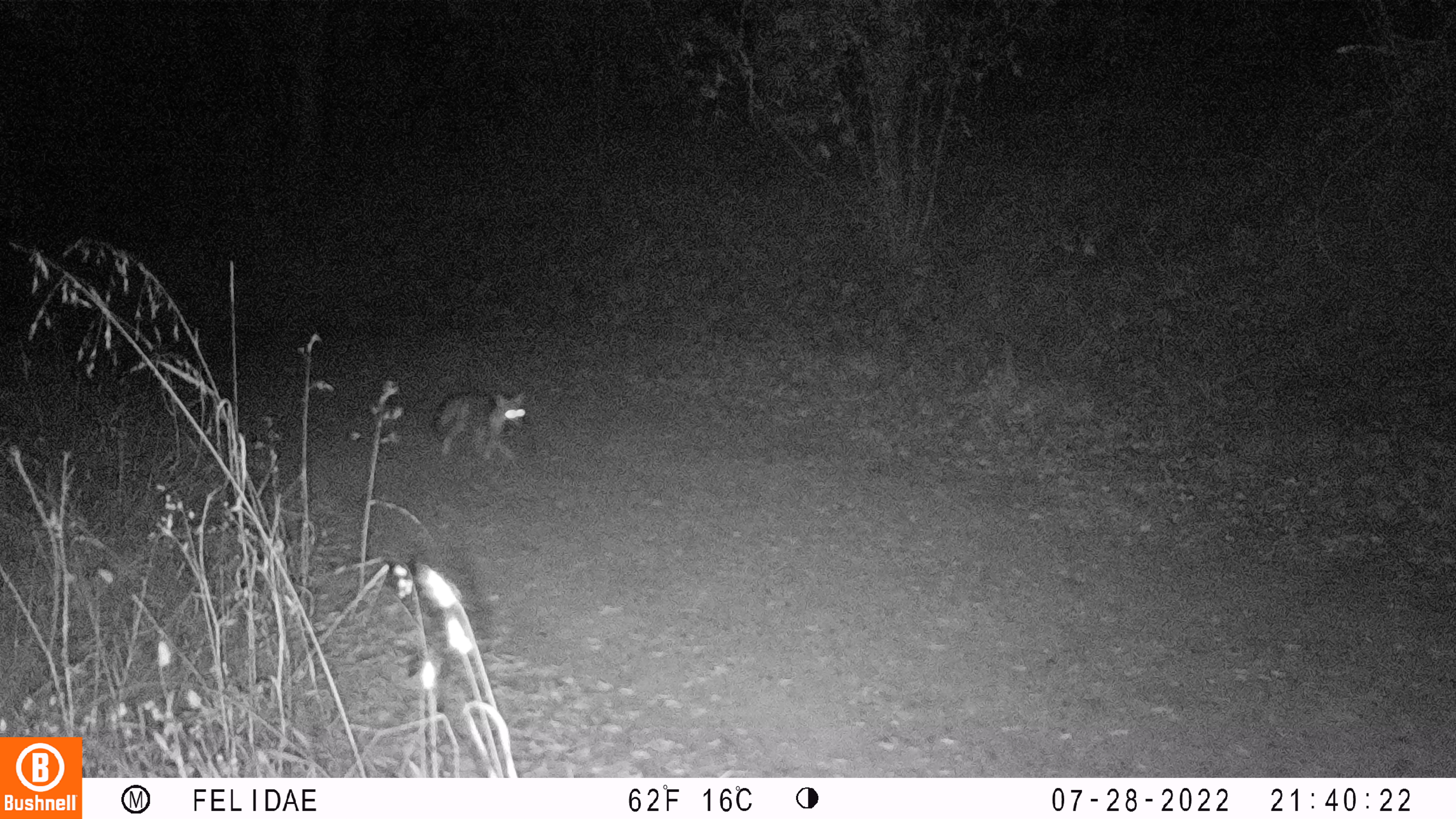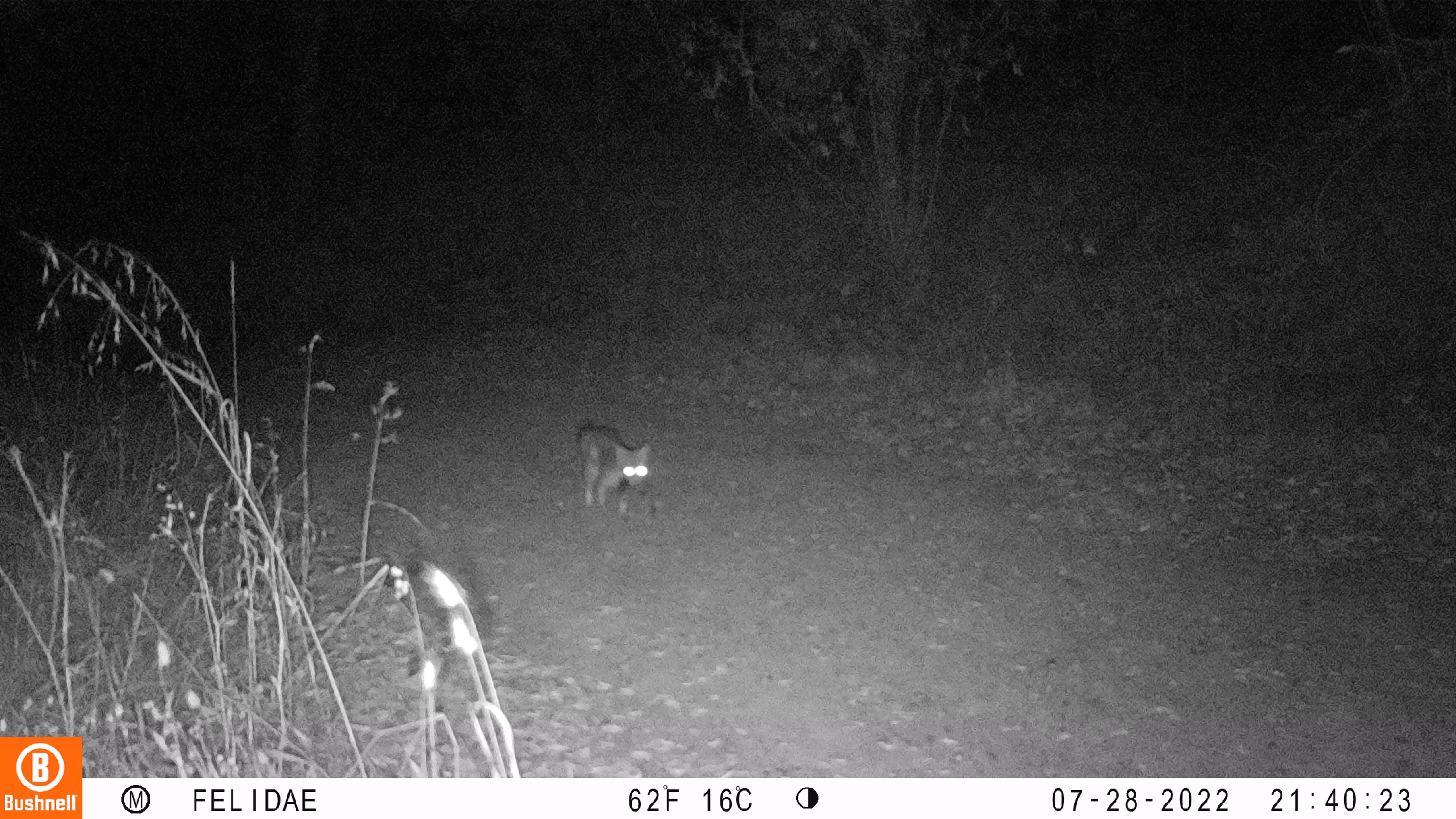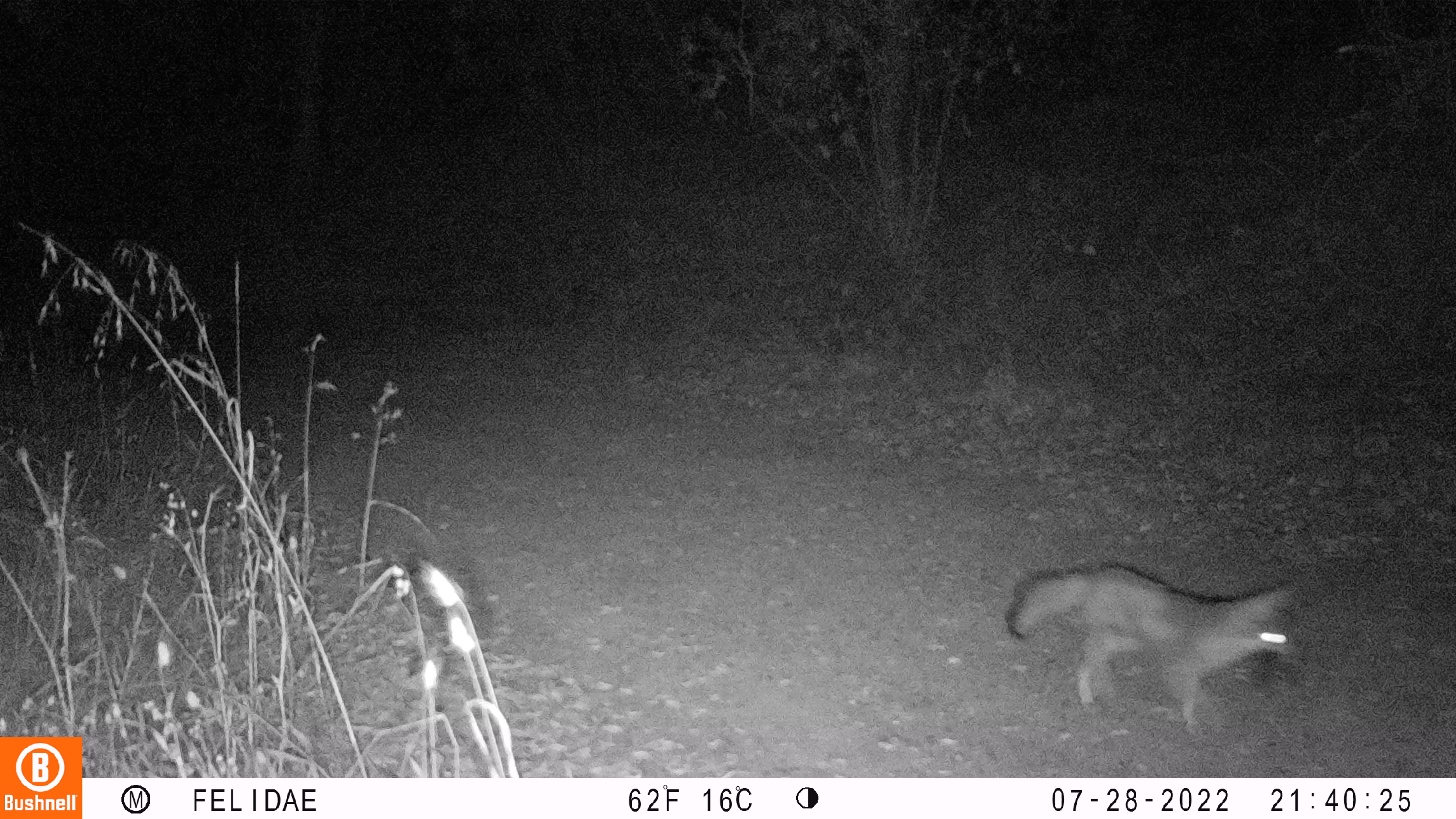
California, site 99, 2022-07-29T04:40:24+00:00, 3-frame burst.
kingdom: Animalia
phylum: Chordata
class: Mammalia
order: Carnivora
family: Canidae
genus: Urocyon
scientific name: Urocyon cinereoargenteus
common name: gray fox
Gray fox (Urocyon cinereoargenteus).